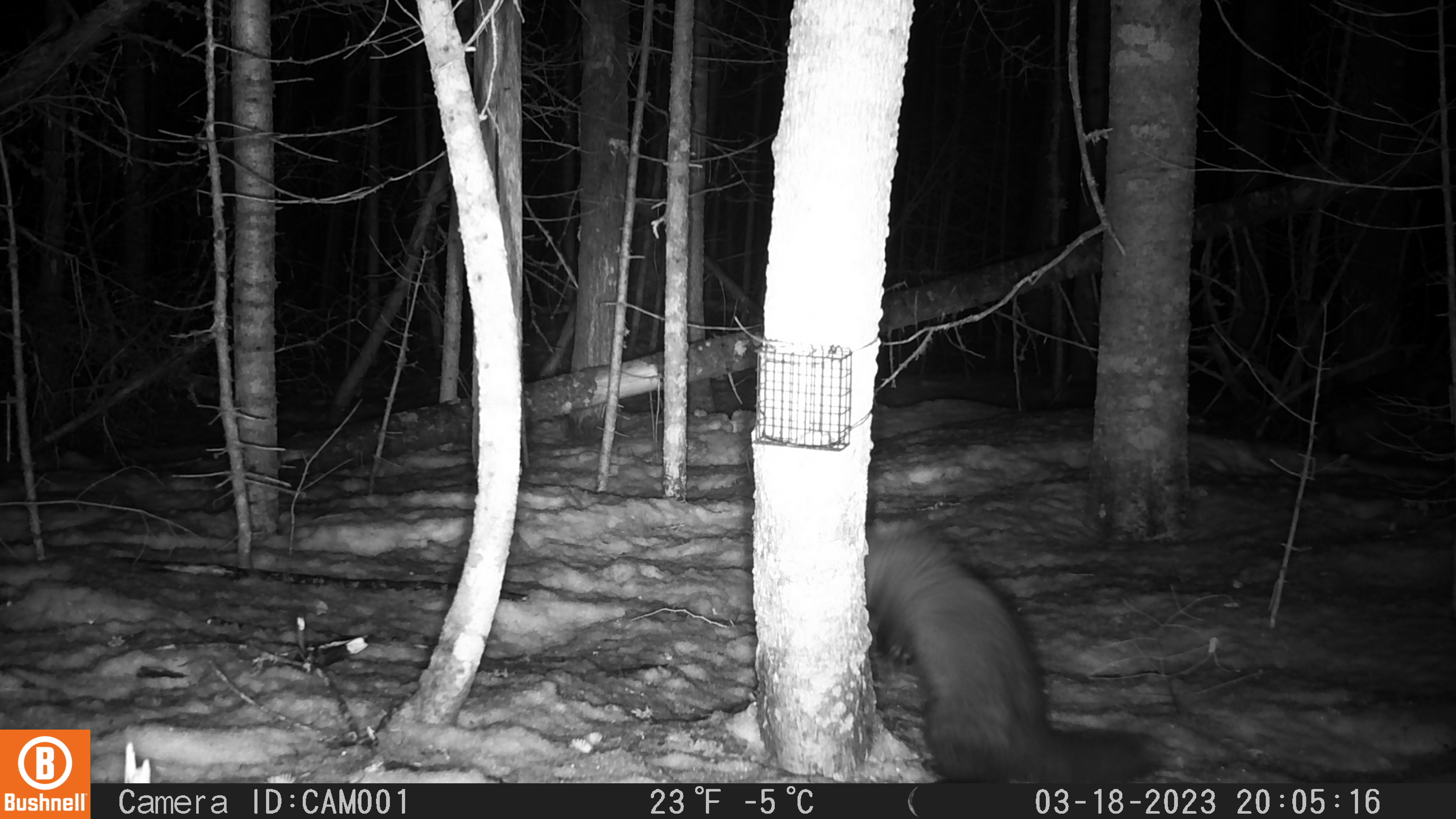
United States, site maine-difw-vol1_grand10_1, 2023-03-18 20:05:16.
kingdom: Animalia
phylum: Chordata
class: Mammalia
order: Carnivora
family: Mustelidae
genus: Pekania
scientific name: Pekania pennanti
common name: fisher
Fisher (Pekania pennanti).